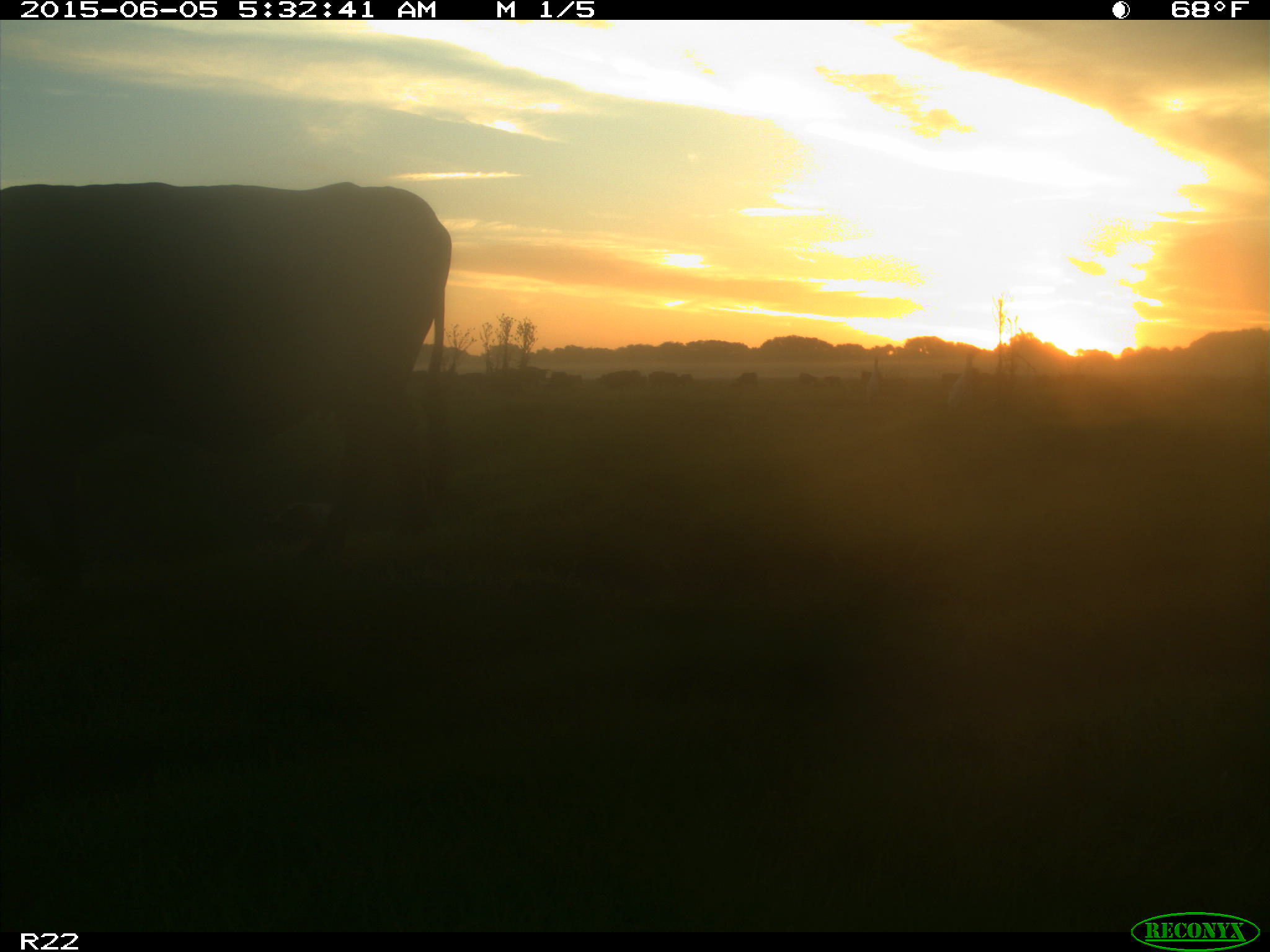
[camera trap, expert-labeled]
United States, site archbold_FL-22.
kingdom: Animalia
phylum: Chordata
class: Mammalia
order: Artiodactyla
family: Bovidae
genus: Bos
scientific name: Bos taurus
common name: domestic cow